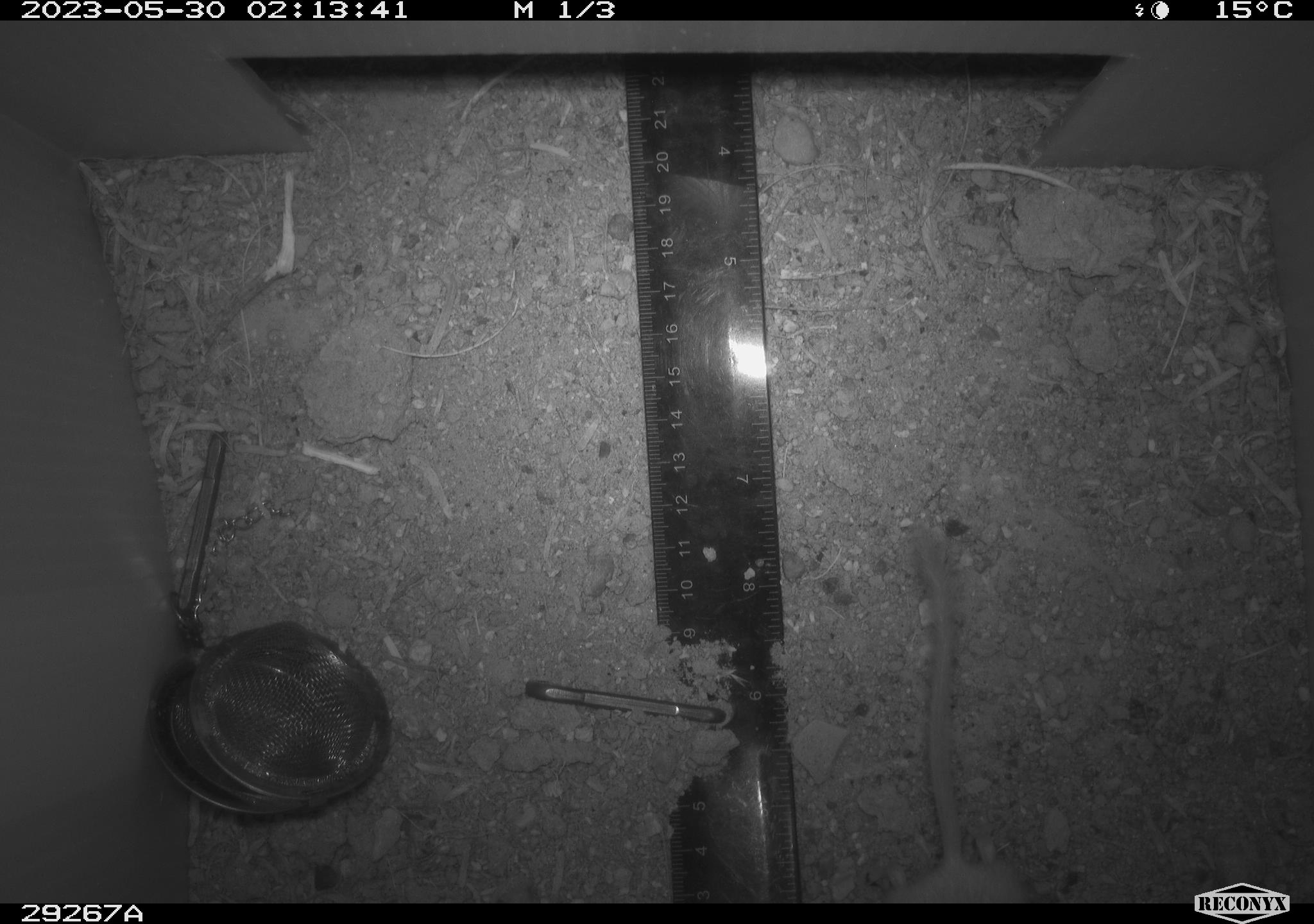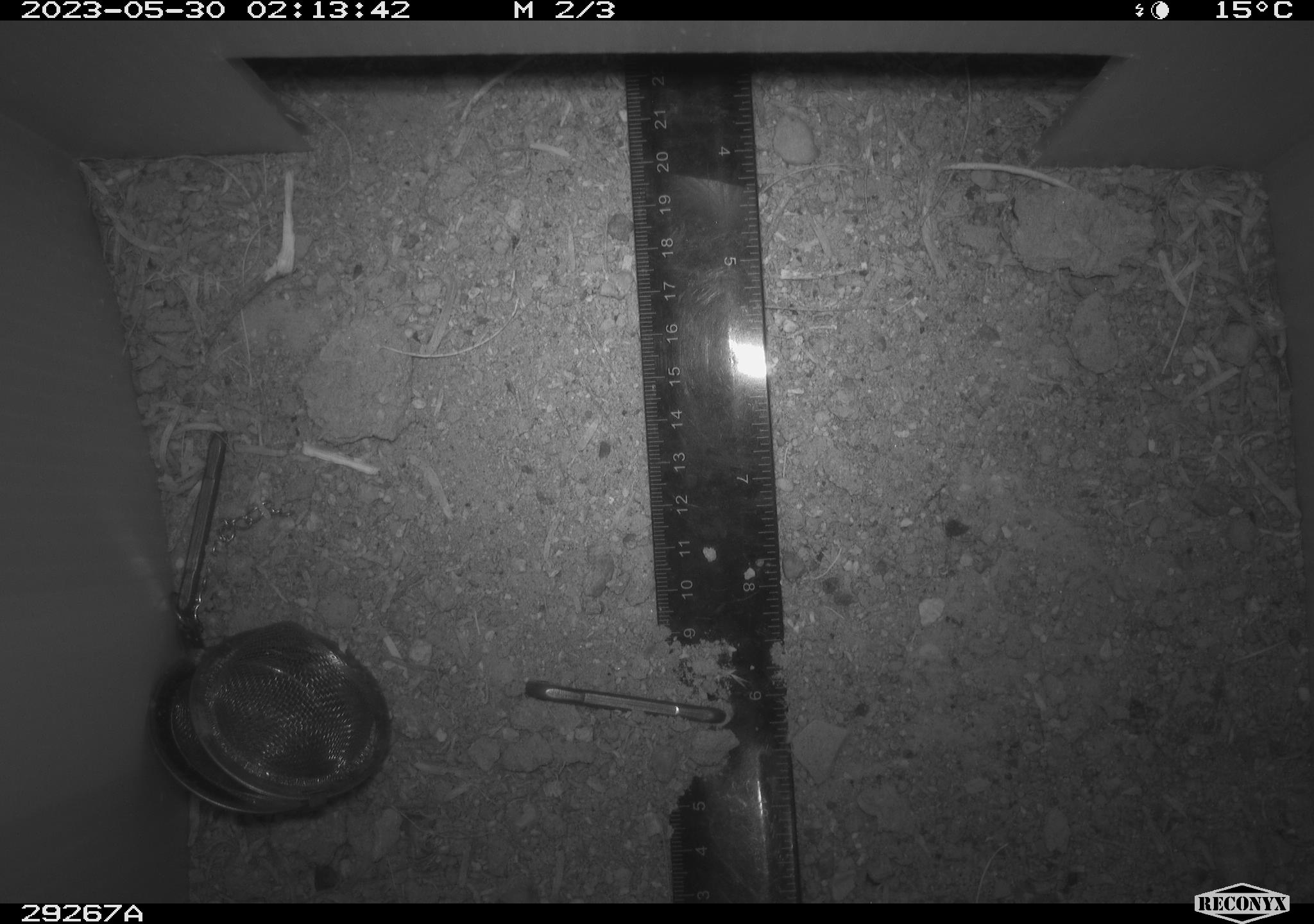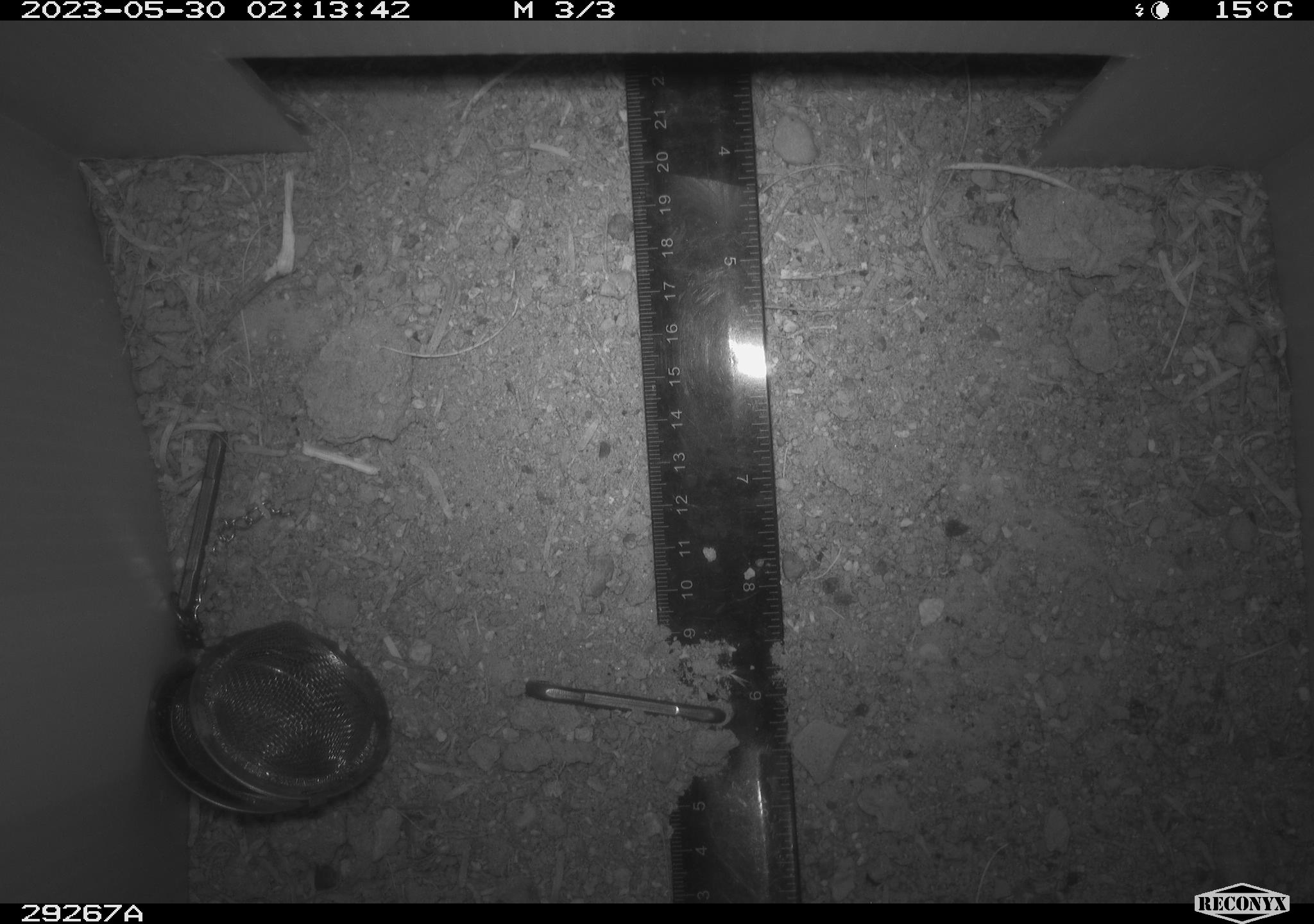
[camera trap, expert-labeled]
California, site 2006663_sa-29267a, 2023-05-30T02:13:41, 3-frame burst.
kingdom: Animalia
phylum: Chordata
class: Mammalia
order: Rodentia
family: Heteromyidae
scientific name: Heteromyidae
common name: kangaroo rats and pocket mice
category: heteromyidae family